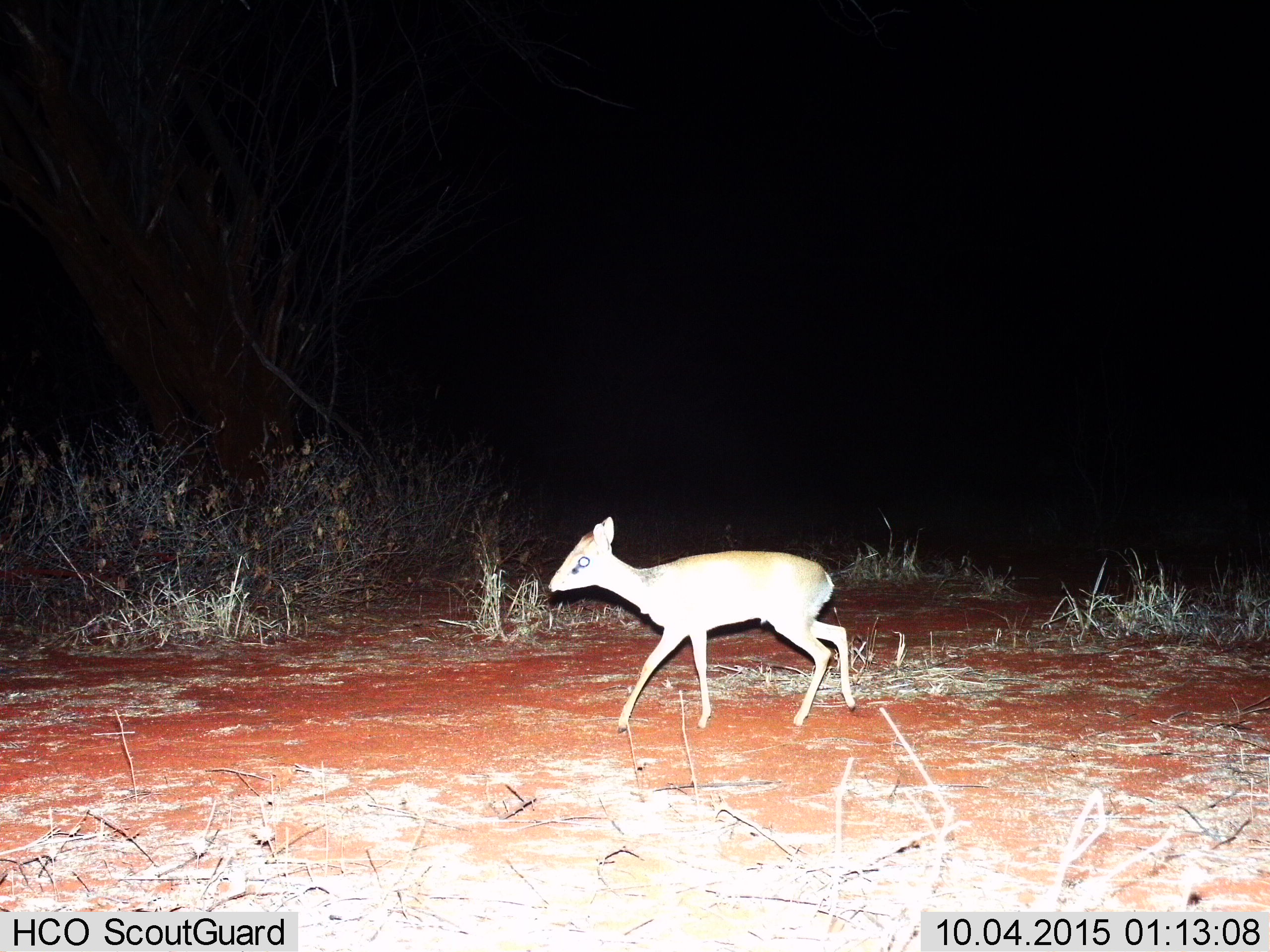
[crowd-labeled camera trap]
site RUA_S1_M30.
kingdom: Animalia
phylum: Chordata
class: Mammalia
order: Artiodactyla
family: Bovidae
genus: Madoqua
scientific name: Madoqua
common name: dik-dik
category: dikdik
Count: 1.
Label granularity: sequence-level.